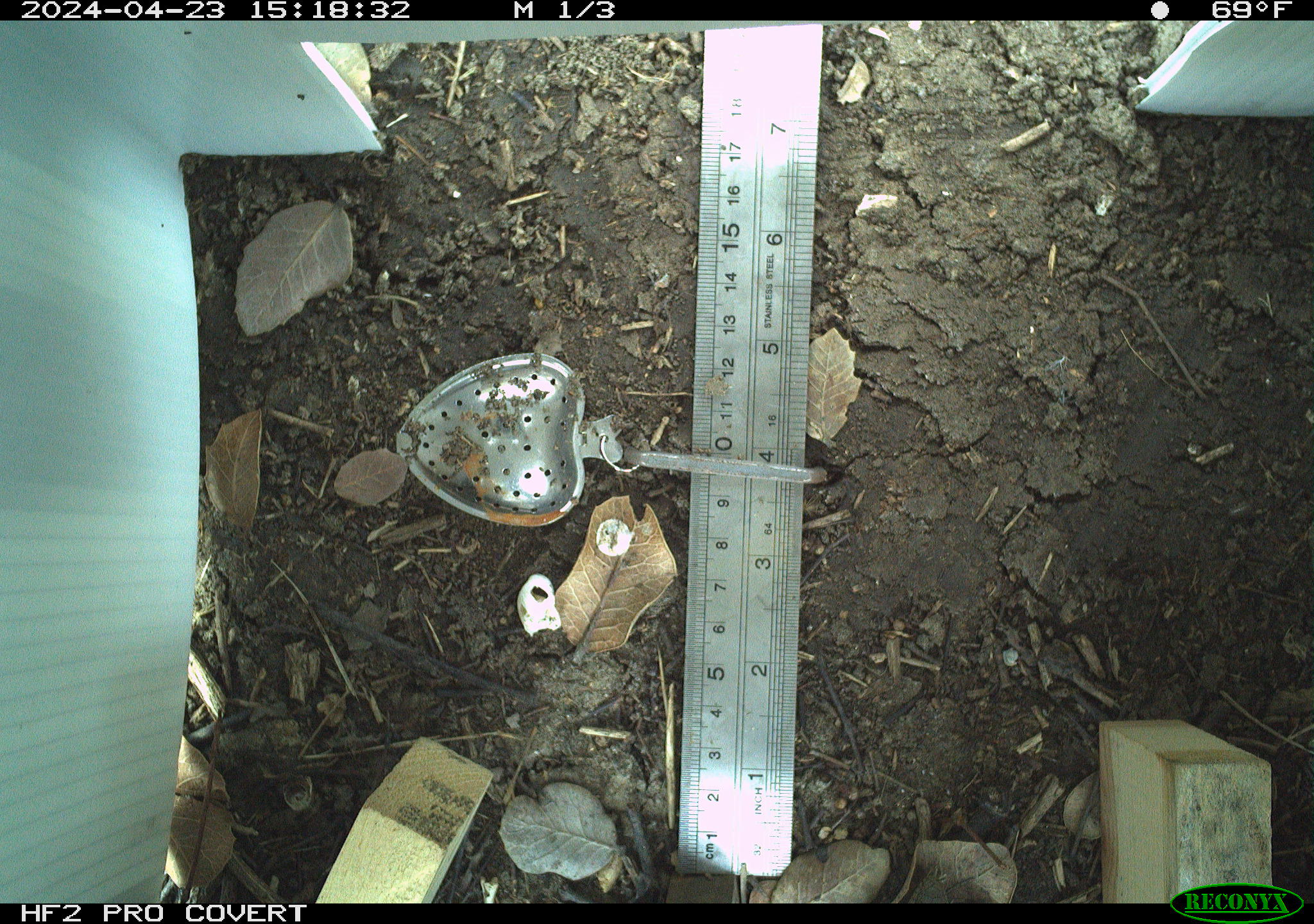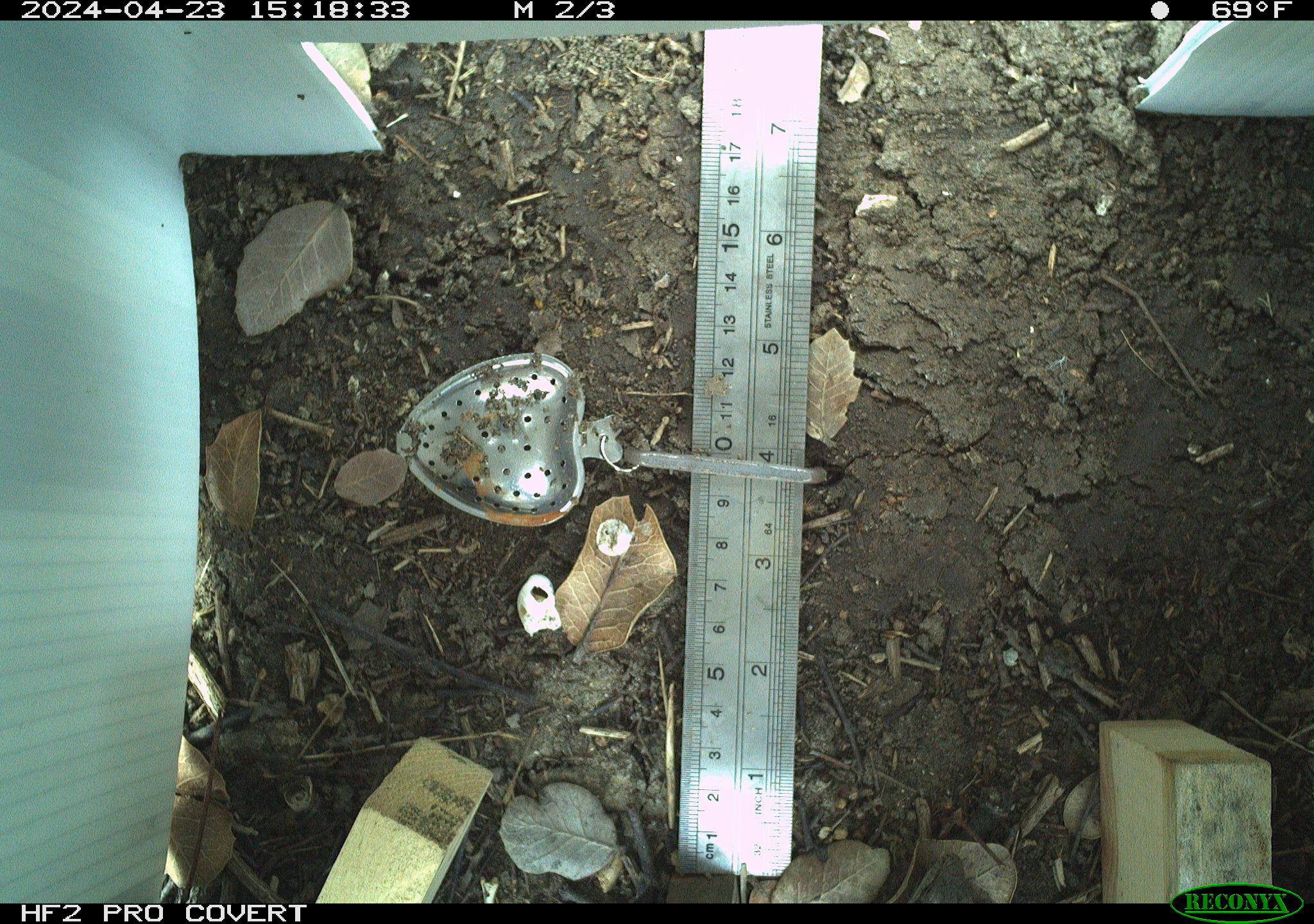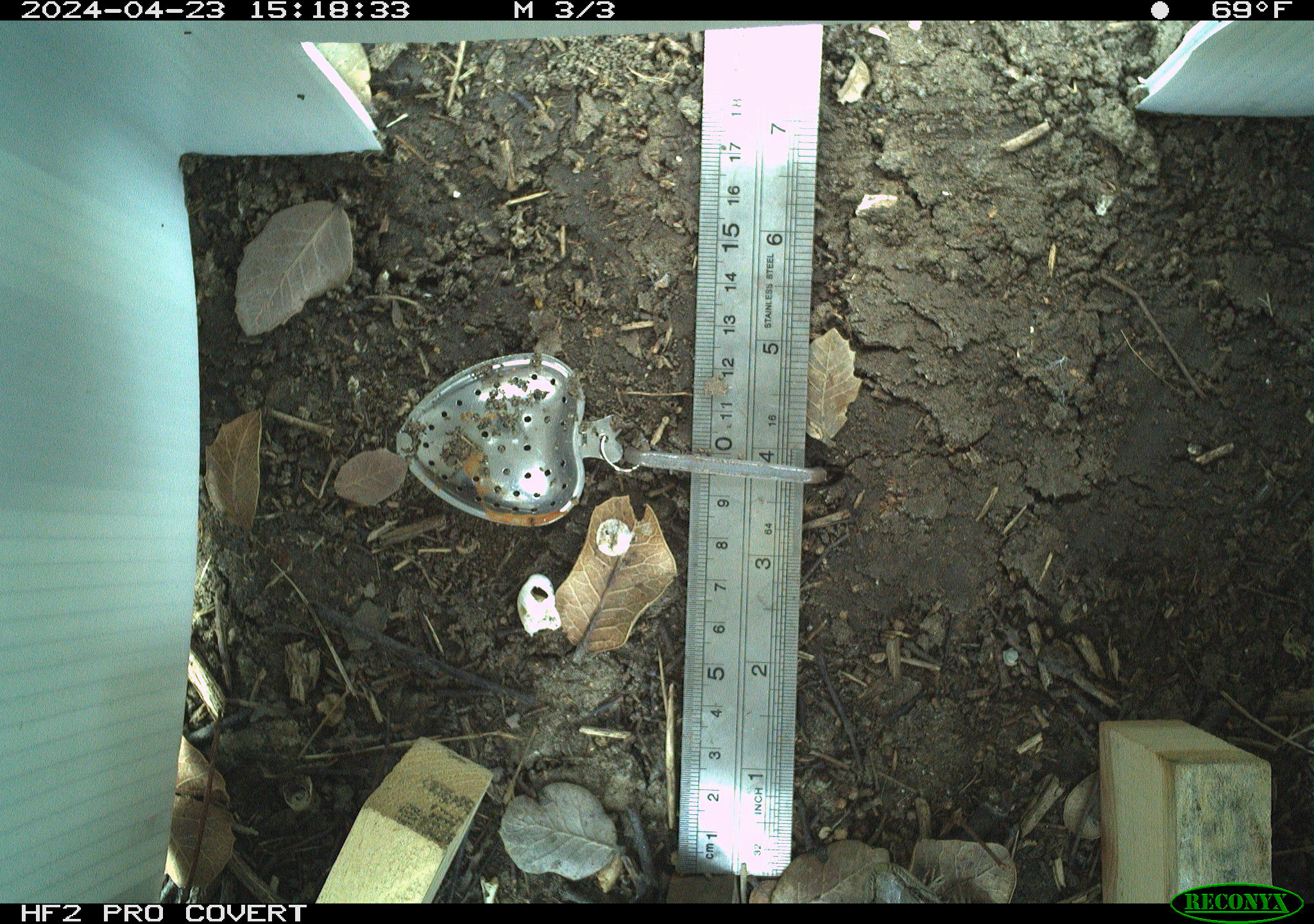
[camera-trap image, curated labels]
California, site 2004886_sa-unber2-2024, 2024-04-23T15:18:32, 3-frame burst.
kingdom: Animalia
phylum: Chordata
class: Reptilia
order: Squamata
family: Anguidae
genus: Elgaria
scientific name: Elgaria multicarinata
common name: southern alligator lizard